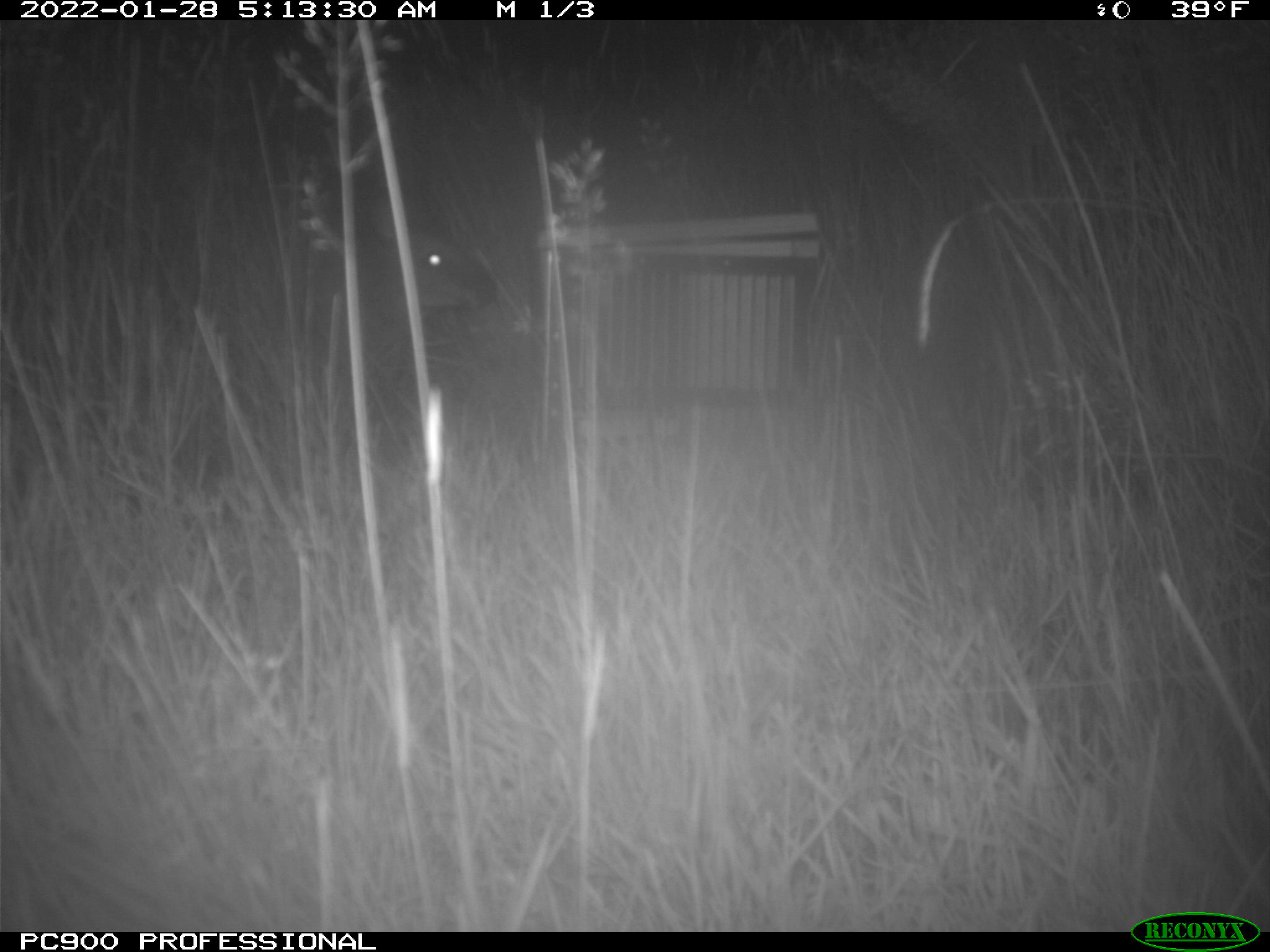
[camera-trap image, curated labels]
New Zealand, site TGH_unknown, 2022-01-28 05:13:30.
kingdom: Animalia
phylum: Chordata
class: Mammalia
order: Diprotodontia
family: Macropodidae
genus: Notamacropus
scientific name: Notamacropus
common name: wallaby